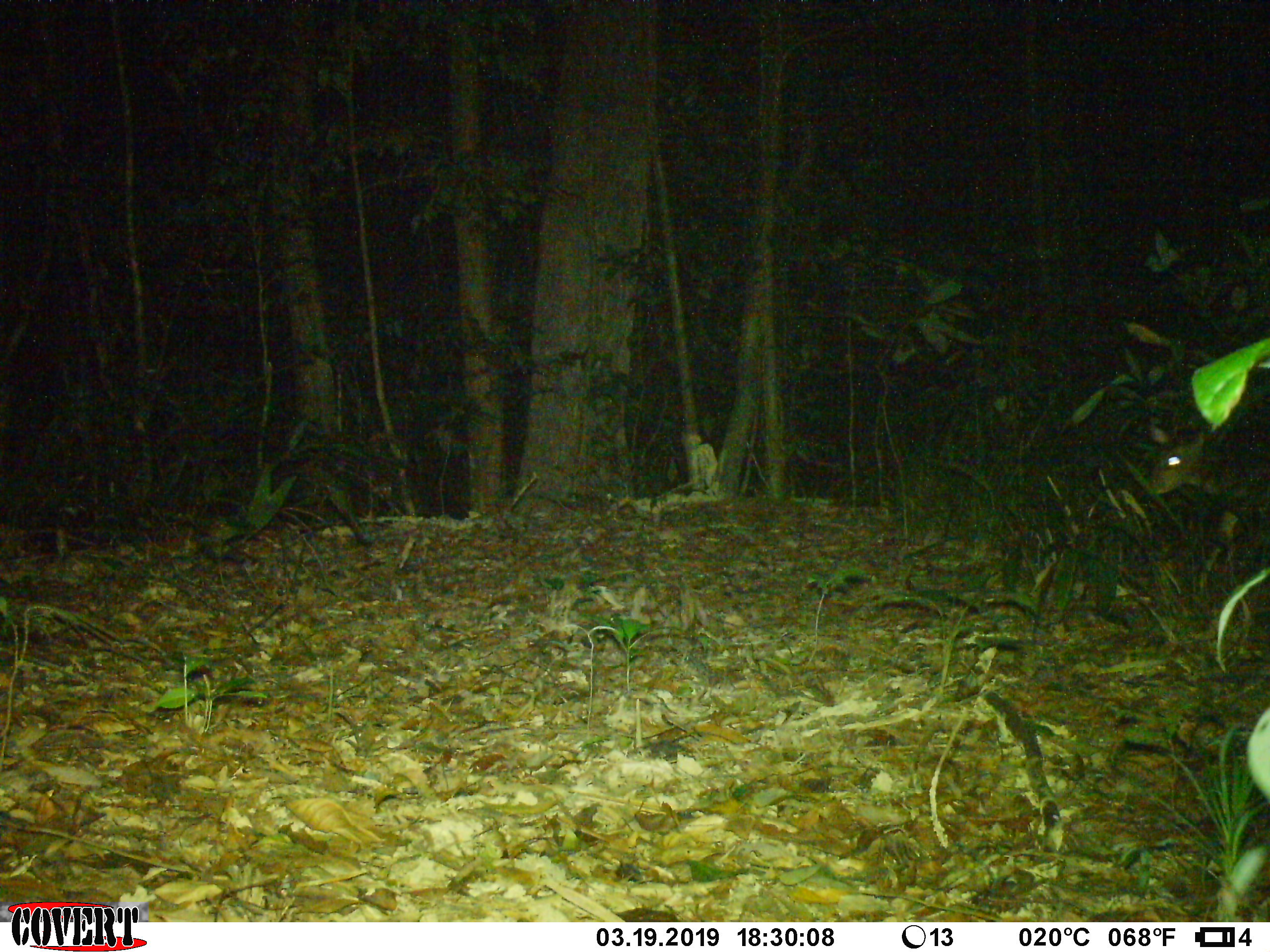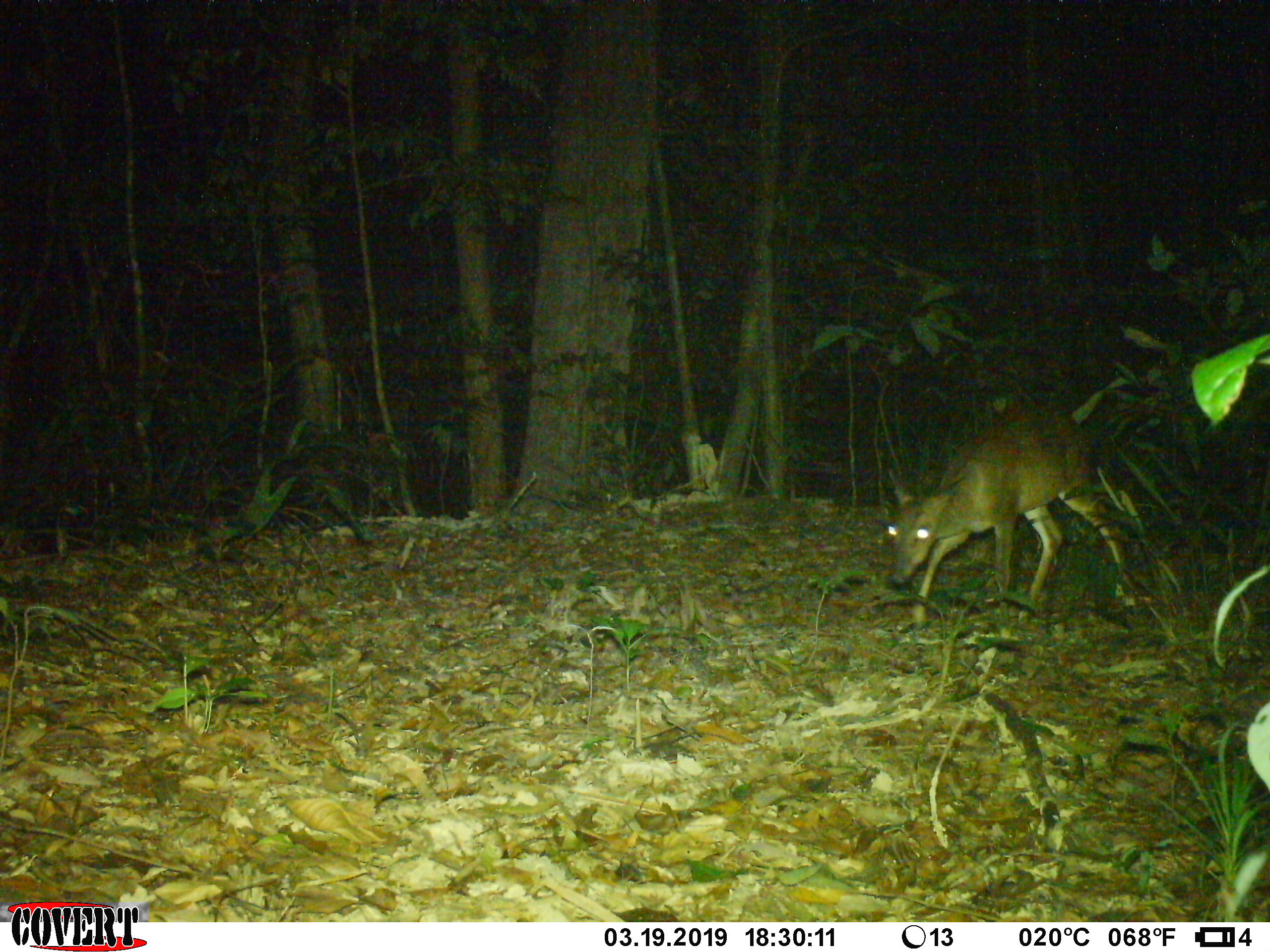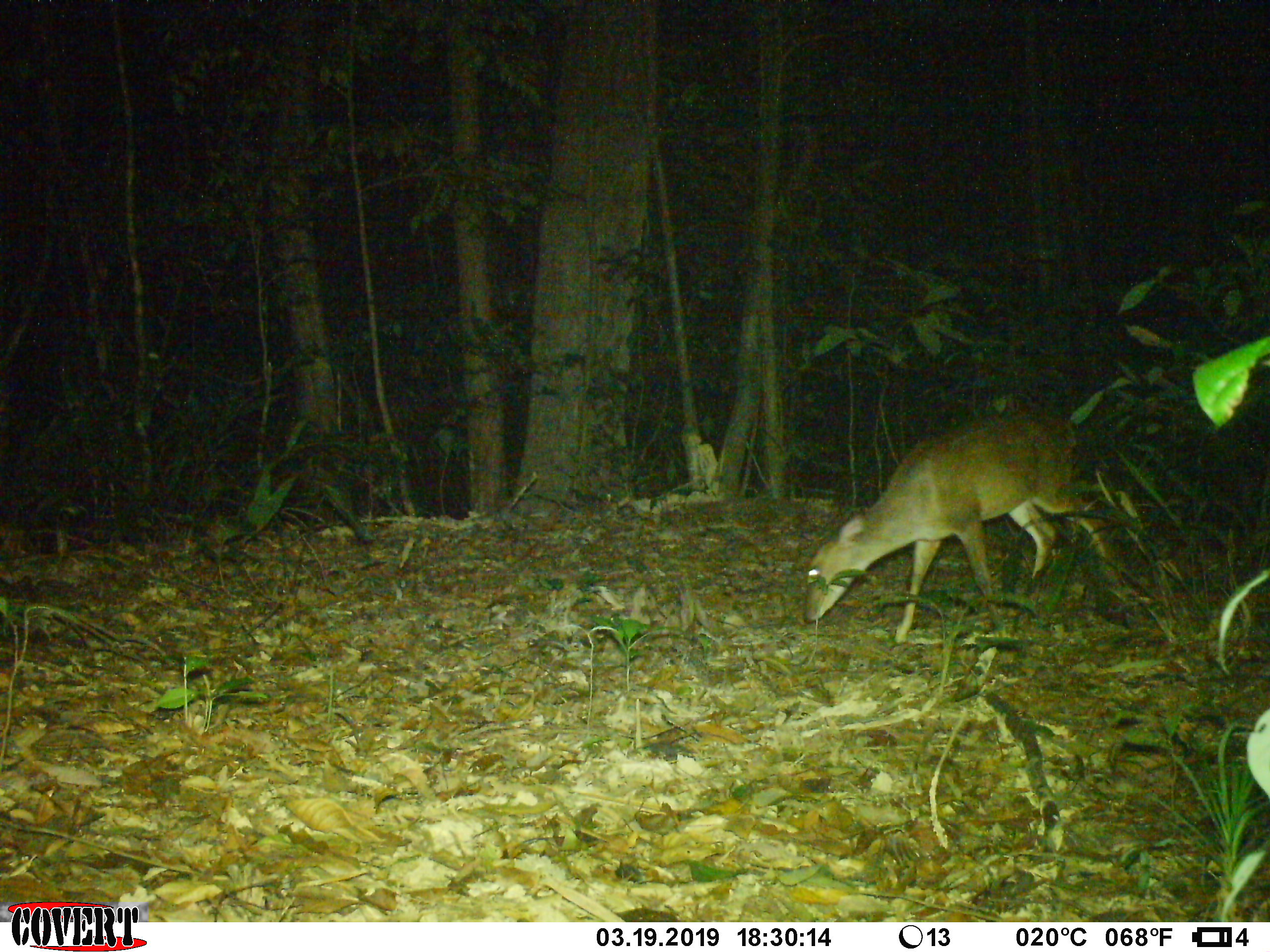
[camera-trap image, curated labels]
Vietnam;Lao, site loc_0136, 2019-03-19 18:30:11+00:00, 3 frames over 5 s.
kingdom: Animalia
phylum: Chordata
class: Mammalia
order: Artiodactyla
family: Cervidae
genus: Muntiacus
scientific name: Muntiacus vuquangensis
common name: large-antlered muntjac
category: large antlered muntjac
Large antlered muntjac (large-antlered muntjac) (Muntiacus vuquangensis). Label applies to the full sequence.